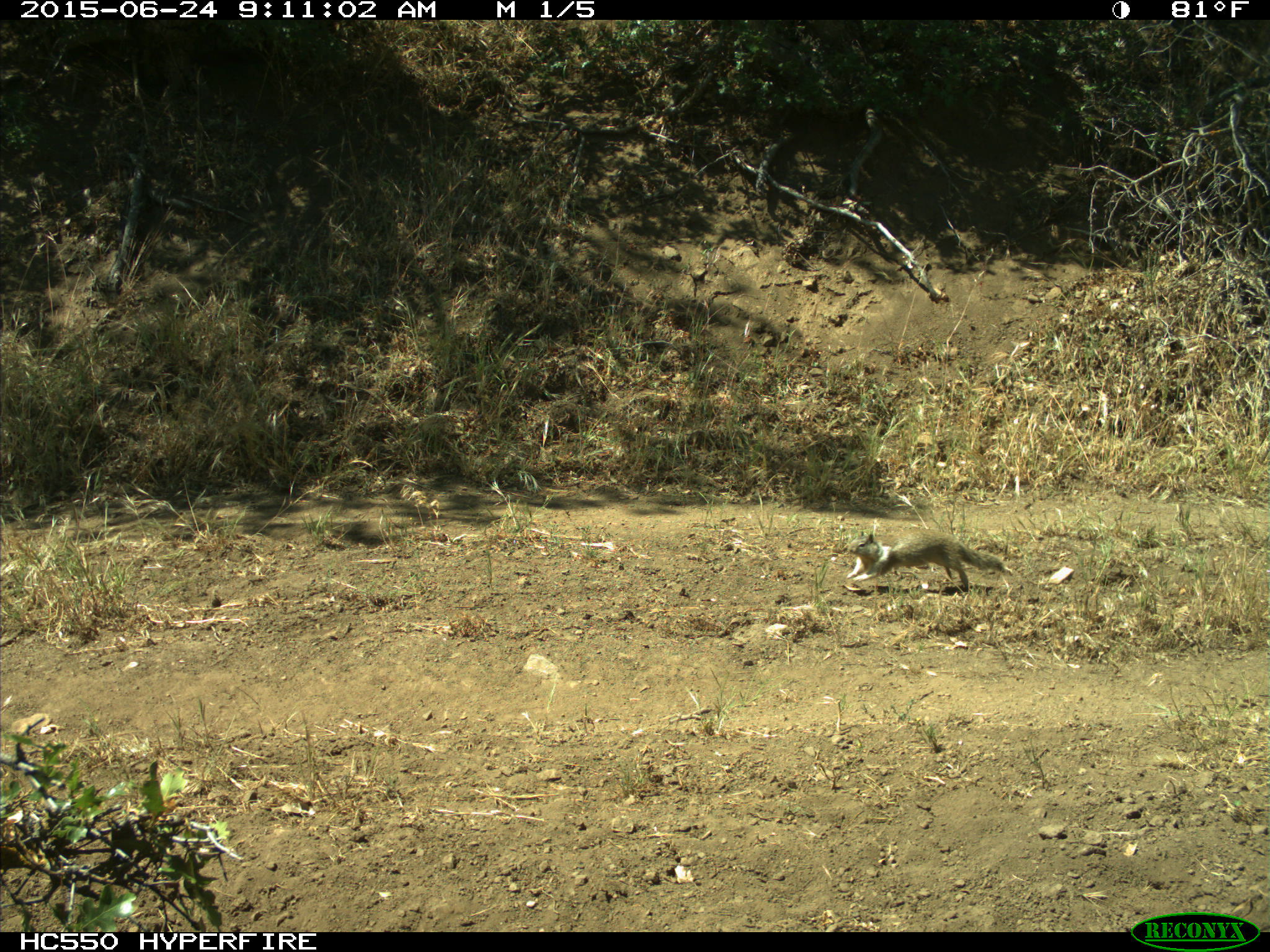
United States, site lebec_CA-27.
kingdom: Animalia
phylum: Chordata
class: Mammalia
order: Rodentia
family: Sciuridae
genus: Otospermophilus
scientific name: Otospermophilus beecheyi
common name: california ground squirrel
Otospermophilus beecheyi (california ground squirrel).